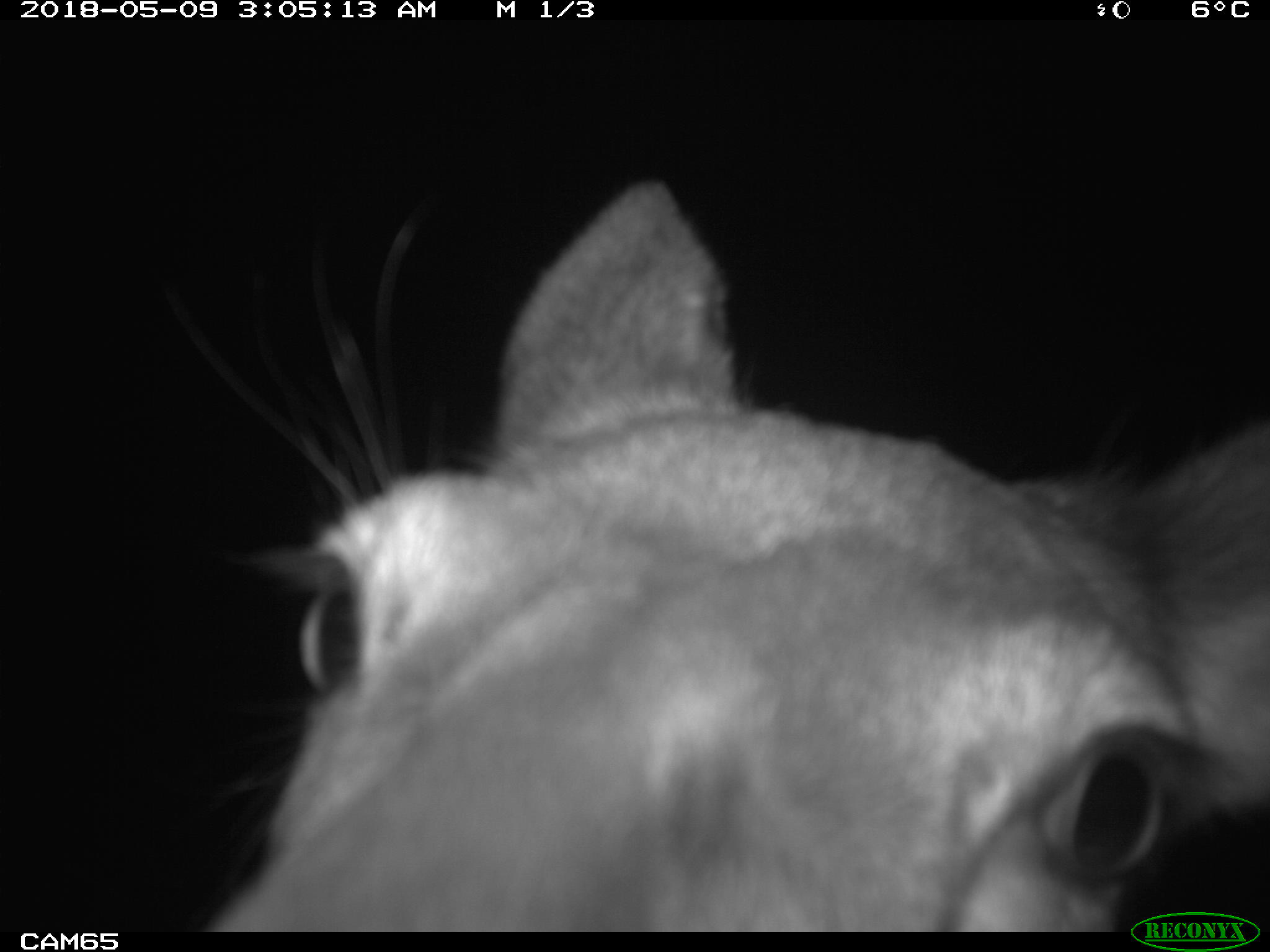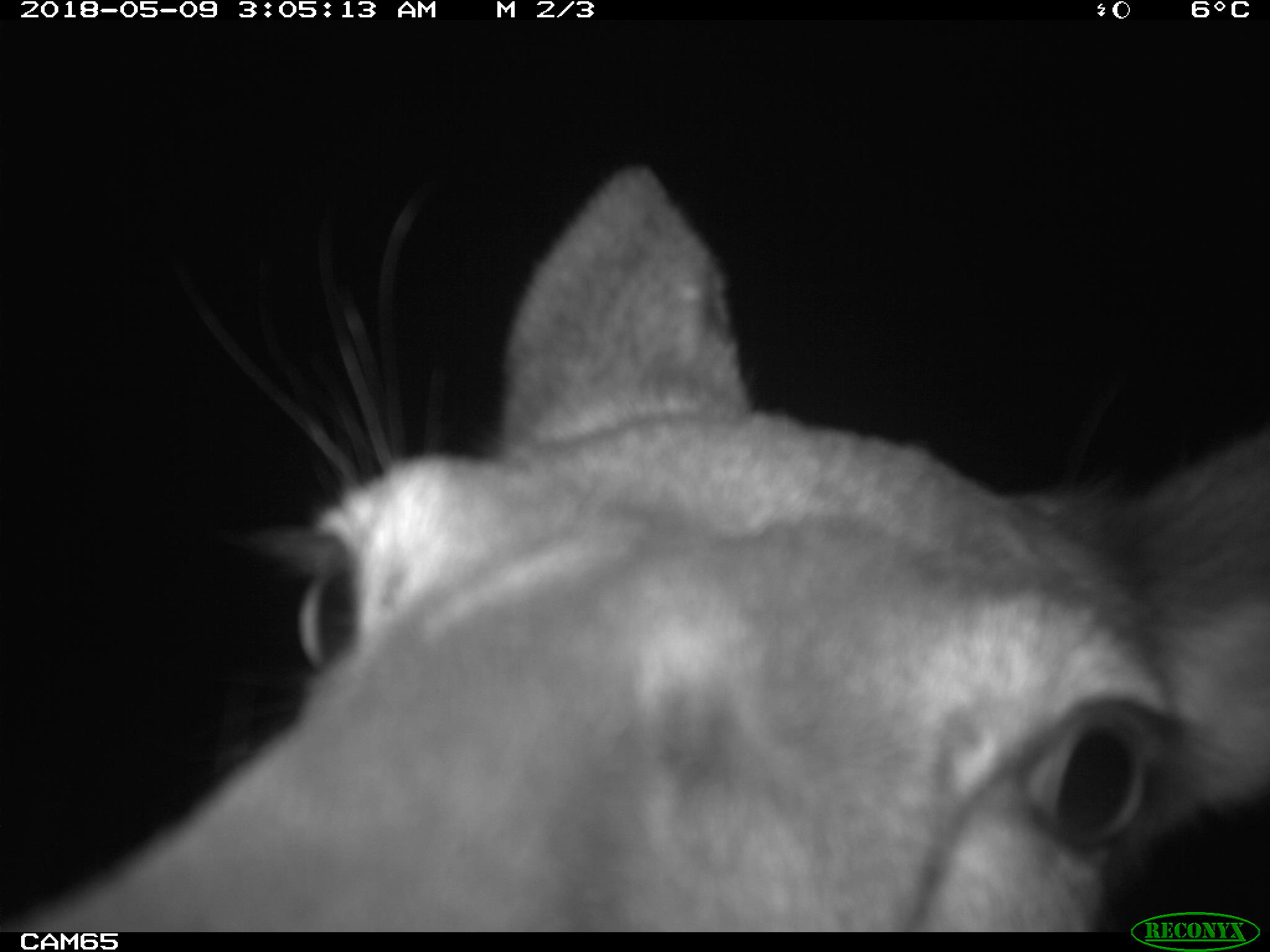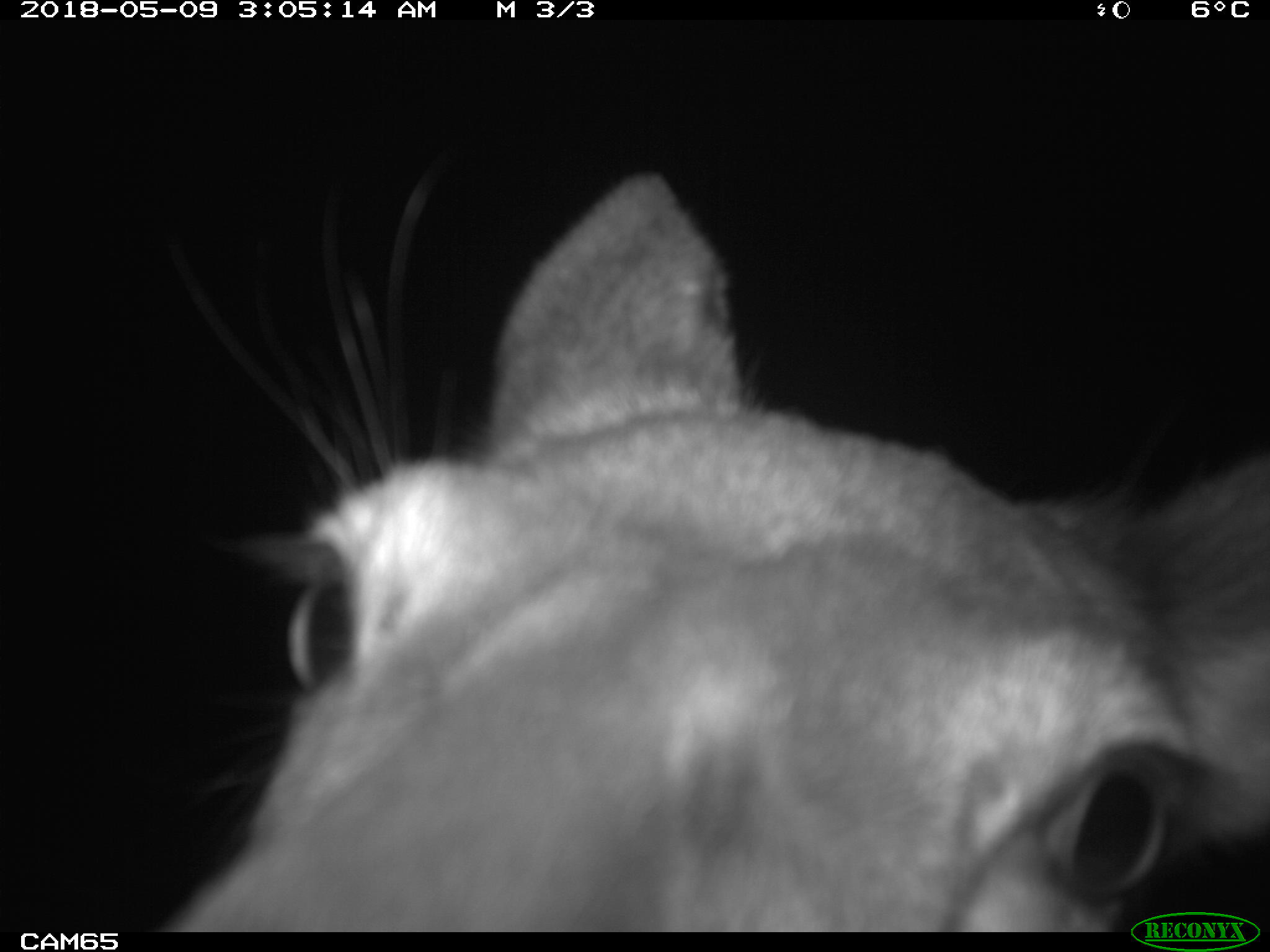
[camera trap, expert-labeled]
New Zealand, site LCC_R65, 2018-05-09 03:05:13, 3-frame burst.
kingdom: Animalia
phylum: Chordata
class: Mammalia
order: Artiodactyla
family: Cervidae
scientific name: Cervidae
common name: deer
Deer (Cervidae).